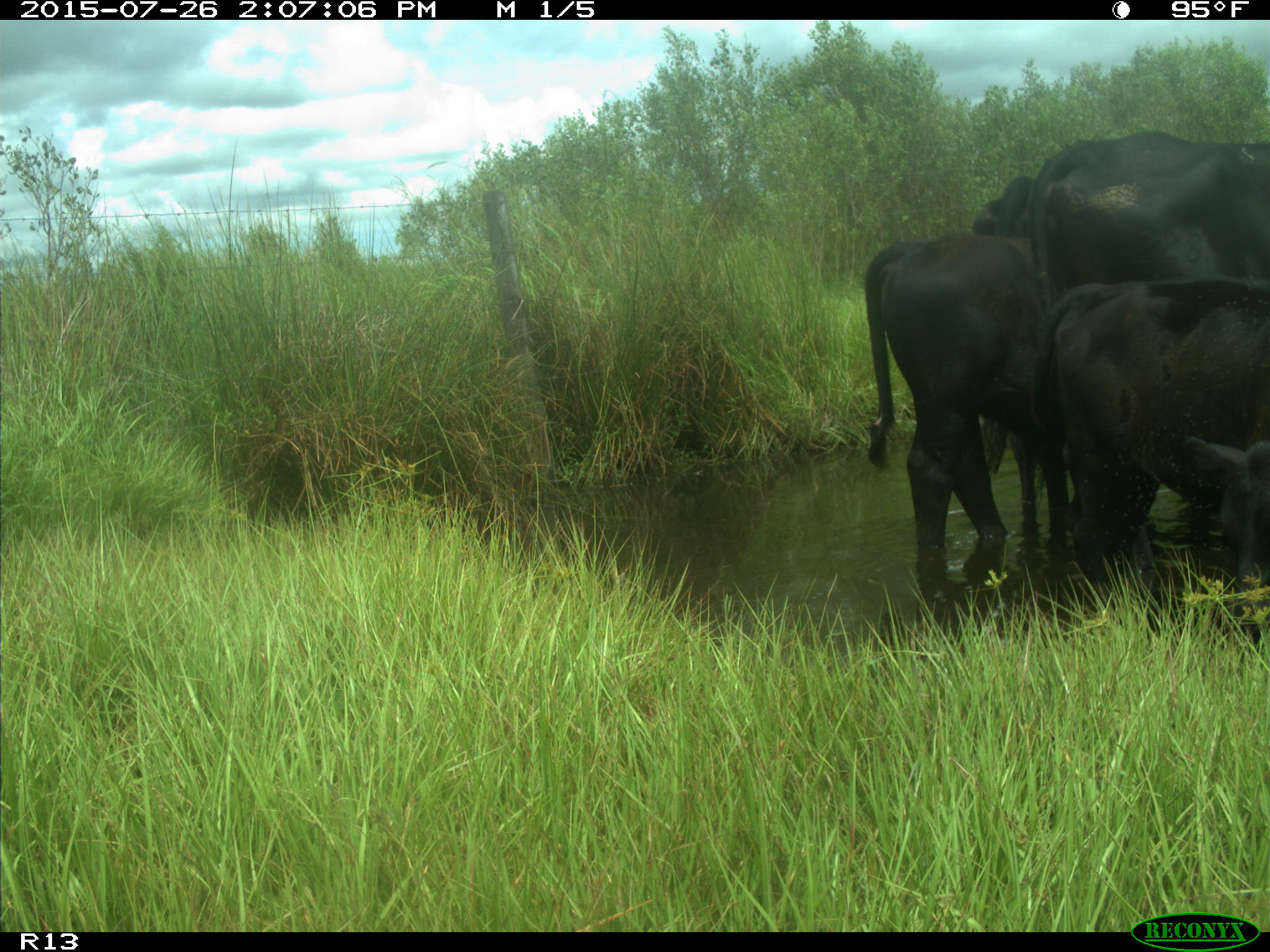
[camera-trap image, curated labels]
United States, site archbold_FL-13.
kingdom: Animalia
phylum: Chordata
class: Mammalia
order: Artiodactyla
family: Bovidae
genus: Bos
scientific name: Bos taurus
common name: domestic cow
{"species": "Bos taurus (domestic cow)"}